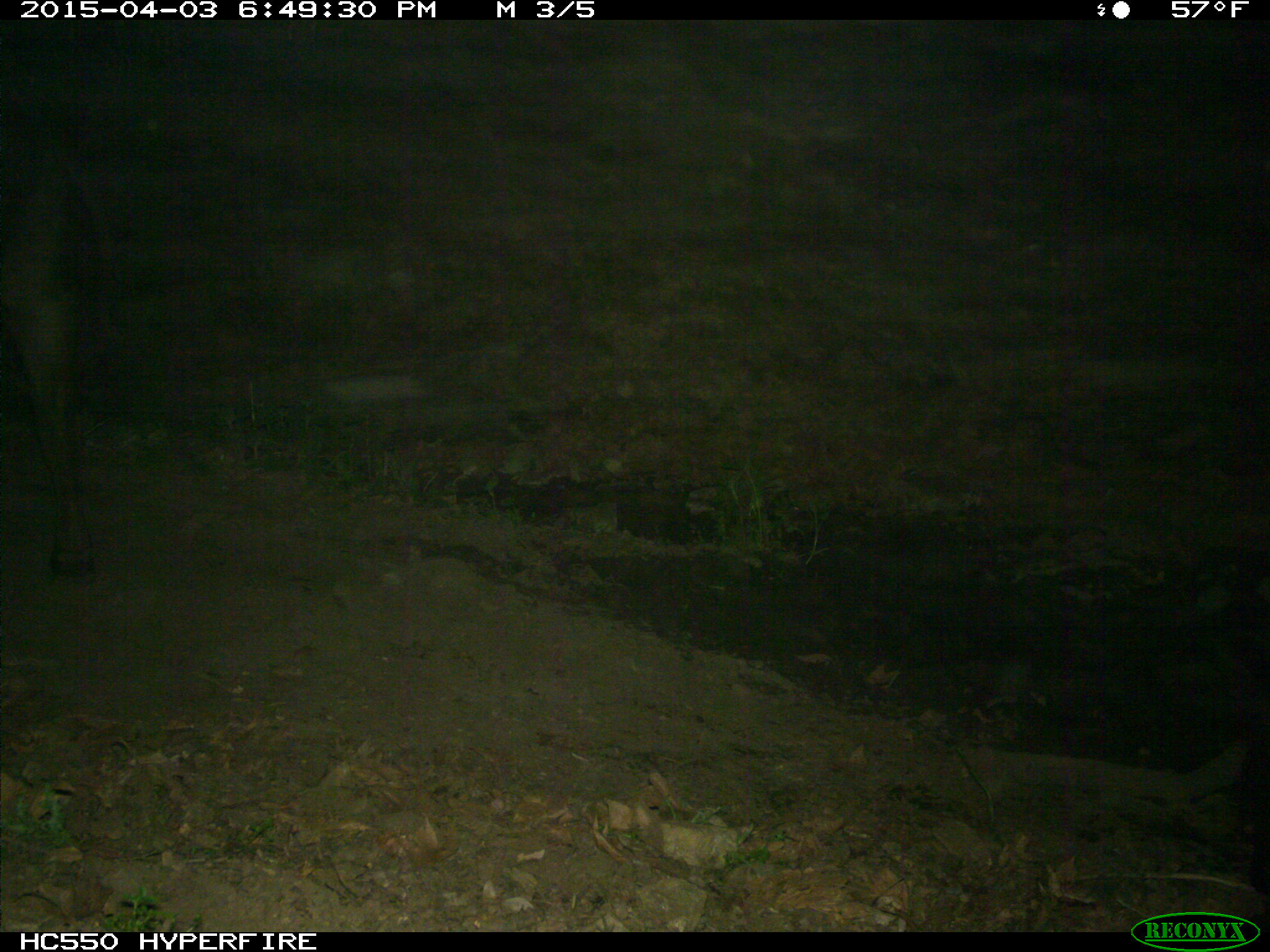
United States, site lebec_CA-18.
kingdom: Animalia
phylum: Chordata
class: Mammalia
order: Artiodactyla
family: Bovidae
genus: Bos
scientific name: Bos taurus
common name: domestic cow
Bos taurus (domestic cow).